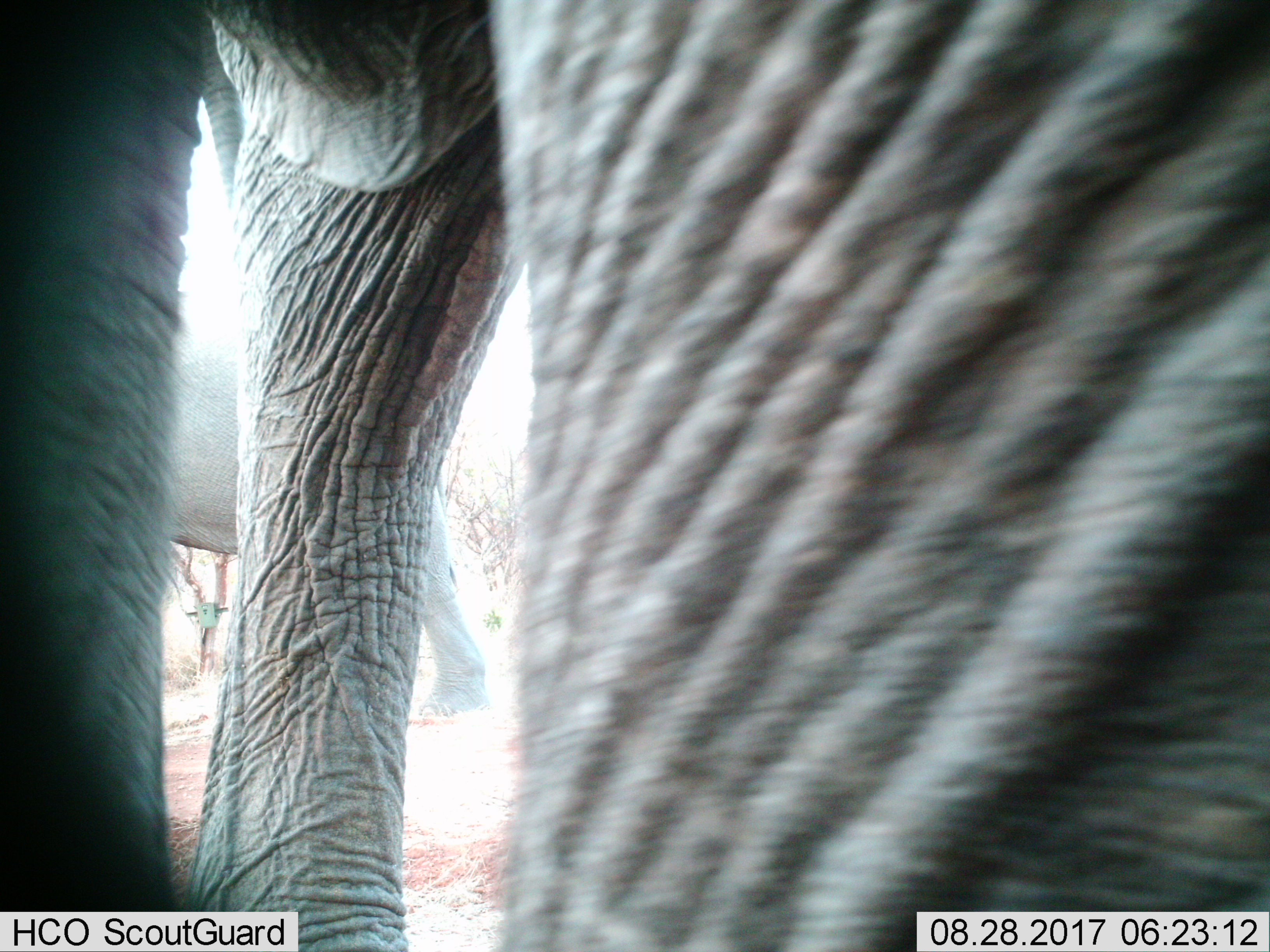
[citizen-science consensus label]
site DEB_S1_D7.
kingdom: Animalia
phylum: Chordata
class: Mammalia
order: Proboscidea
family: Elephantidae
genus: Loxodonta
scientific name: Loxodonta africana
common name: african bush elephant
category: elephant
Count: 2.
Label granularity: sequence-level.